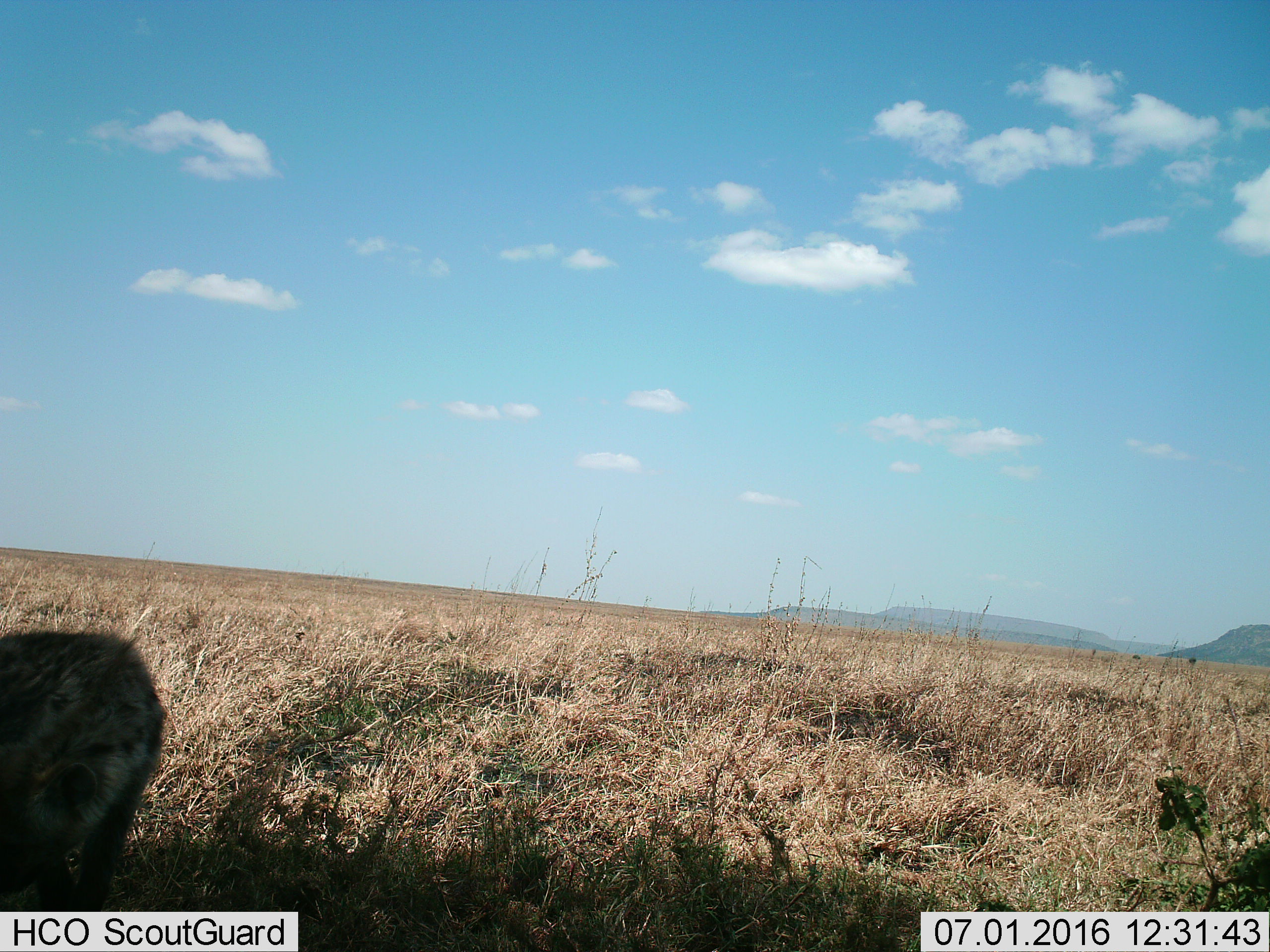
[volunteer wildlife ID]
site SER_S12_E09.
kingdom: Animalia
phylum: Chordata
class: Mammalia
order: Carnivora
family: Hyaenidae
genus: Crocuta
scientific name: Crocuta crocuta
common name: spotted hyena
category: hyenaspotted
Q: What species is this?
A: Hyenaspotted (spotted hyena) (Crocuta crocuta).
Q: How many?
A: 1.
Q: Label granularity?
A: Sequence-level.